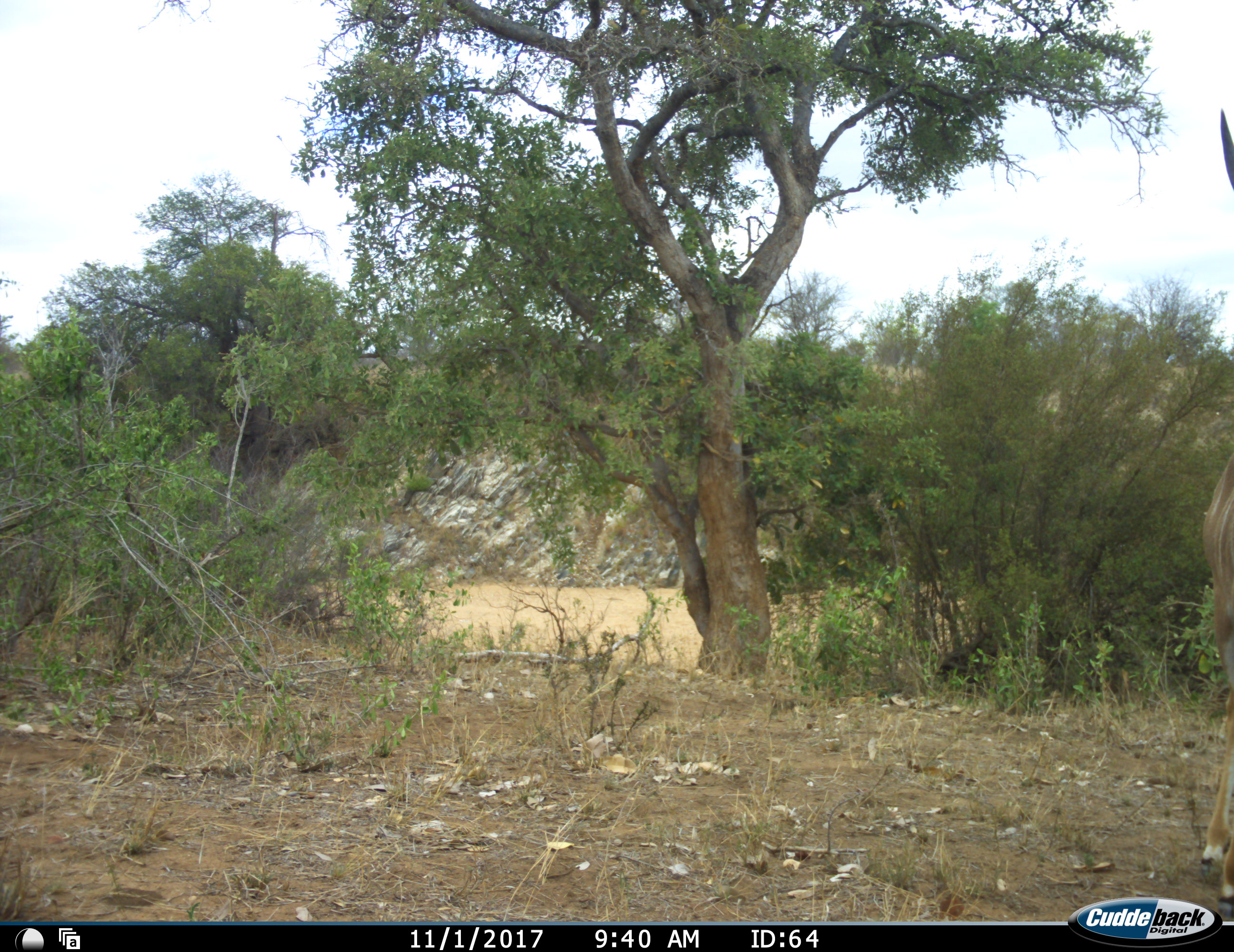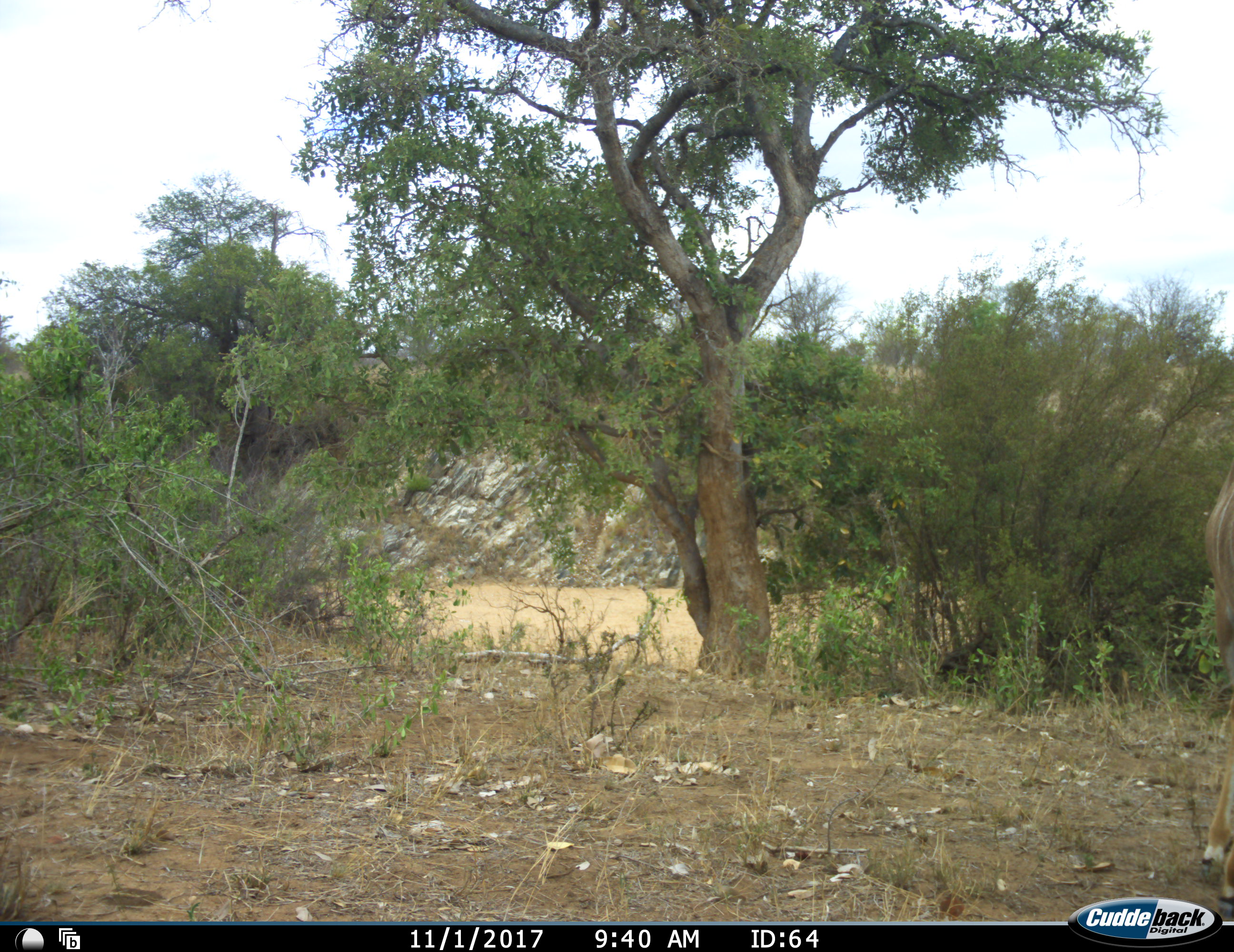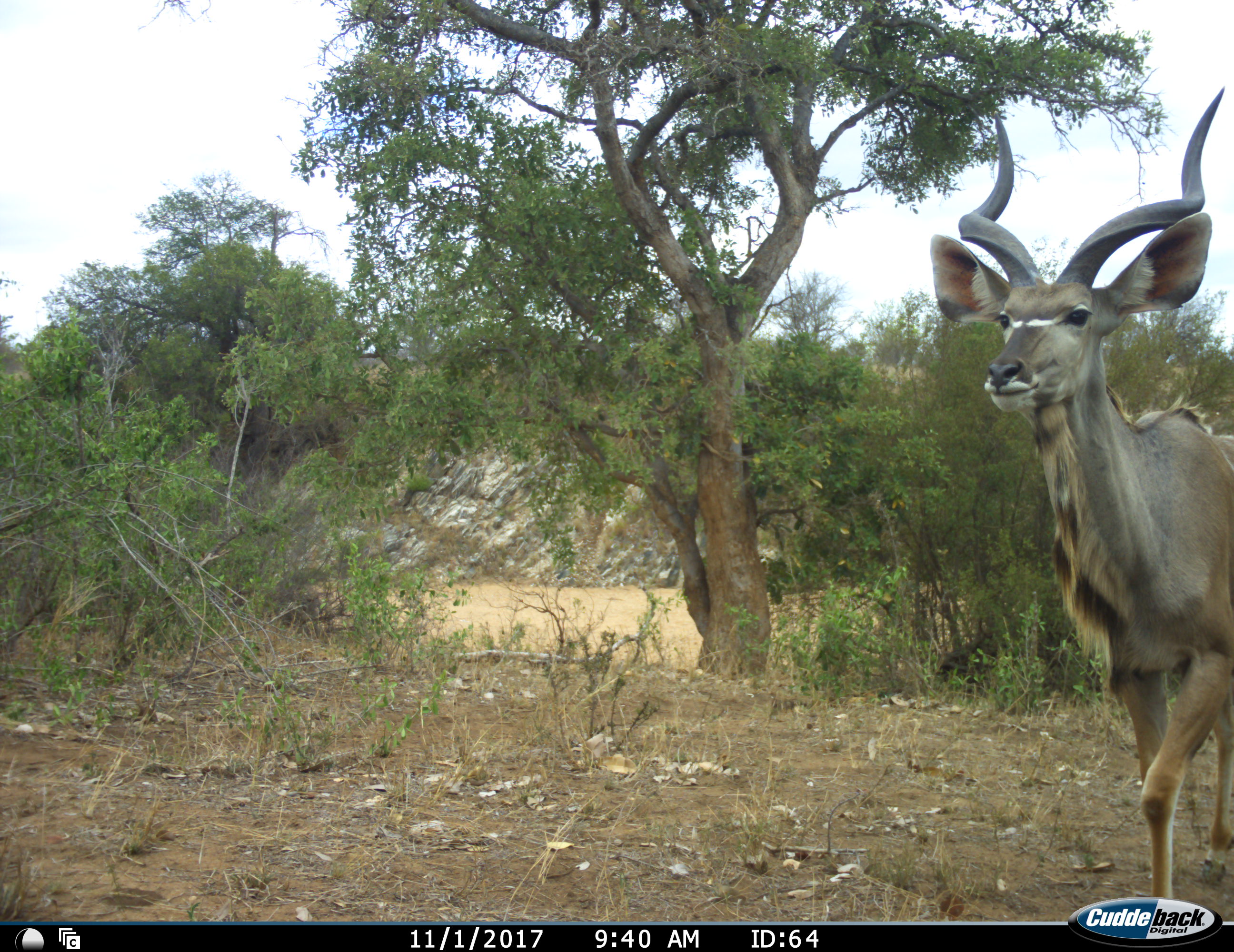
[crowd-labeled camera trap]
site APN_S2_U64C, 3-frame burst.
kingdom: Animalia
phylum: Chordata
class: Mammalia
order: Artiodactyla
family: Bovidae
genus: Tragelaphus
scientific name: Tragelaphus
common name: kudu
Kudu (Tragelaphus), count 1. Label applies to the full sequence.